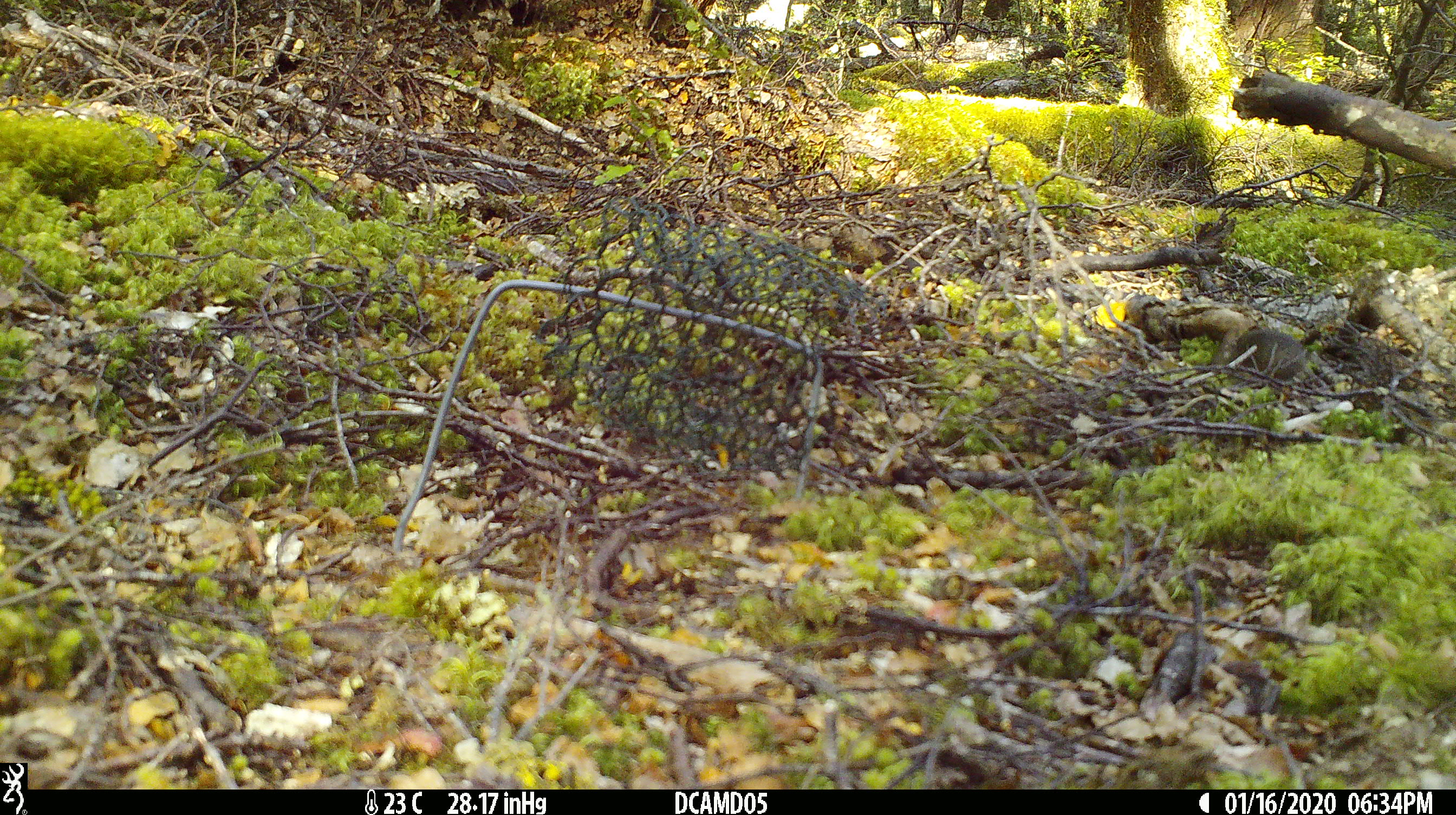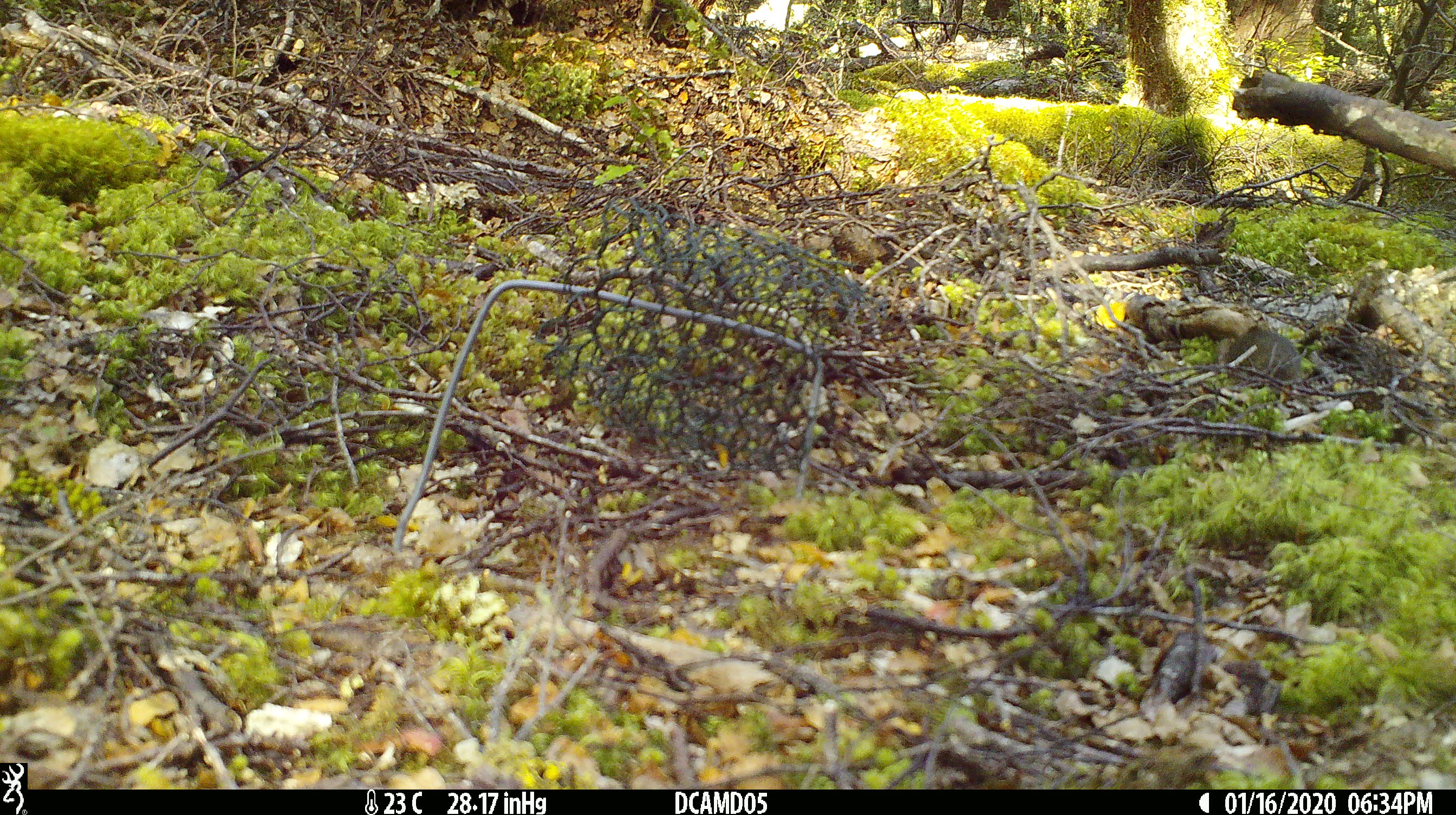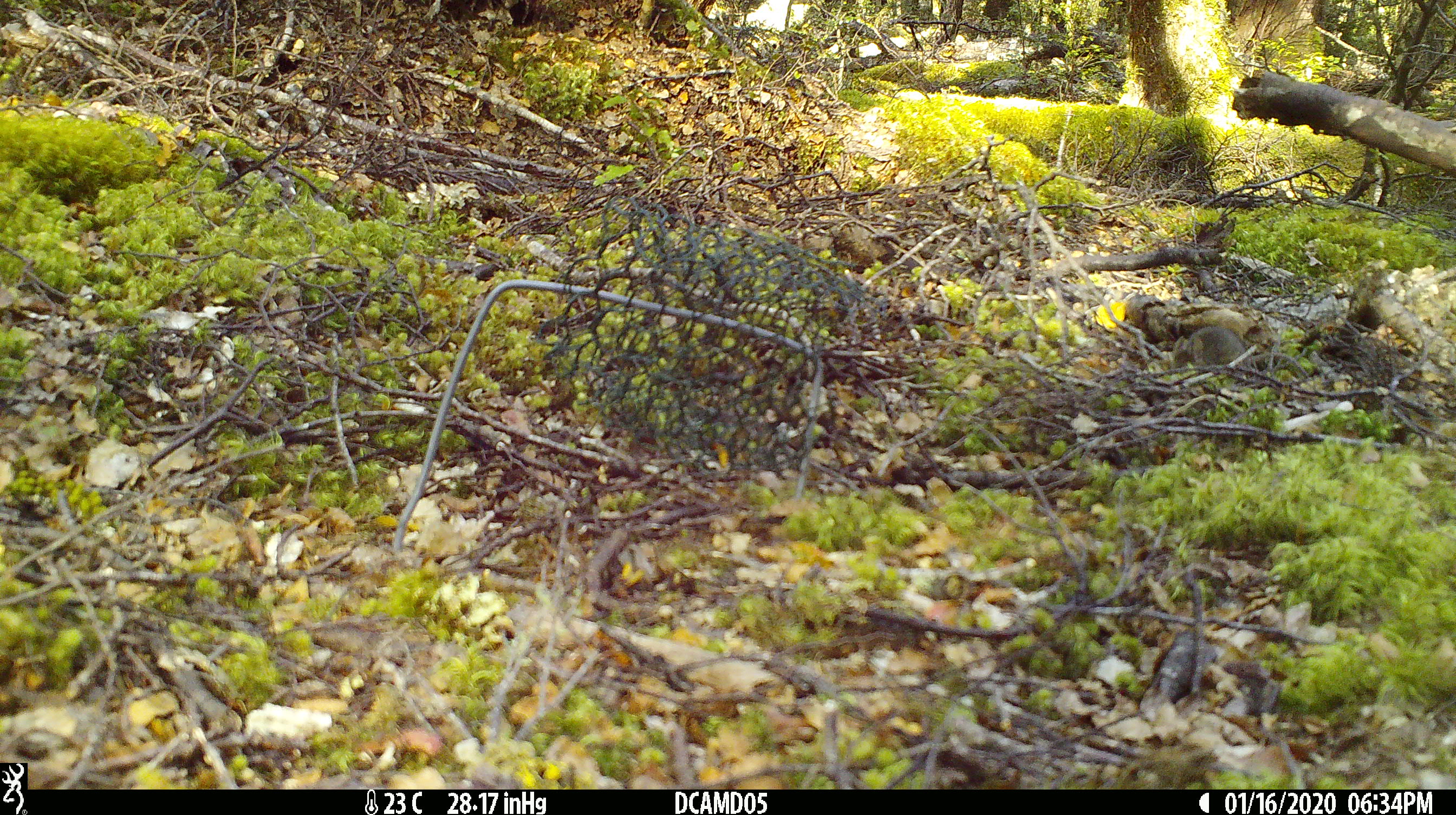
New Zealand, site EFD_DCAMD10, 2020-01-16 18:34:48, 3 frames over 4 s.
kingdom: Animalia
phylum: Chordata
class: Mammalia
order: Rodentia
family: Muridae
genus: Mus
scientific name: Mus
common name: mouse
Mouse (Mus).